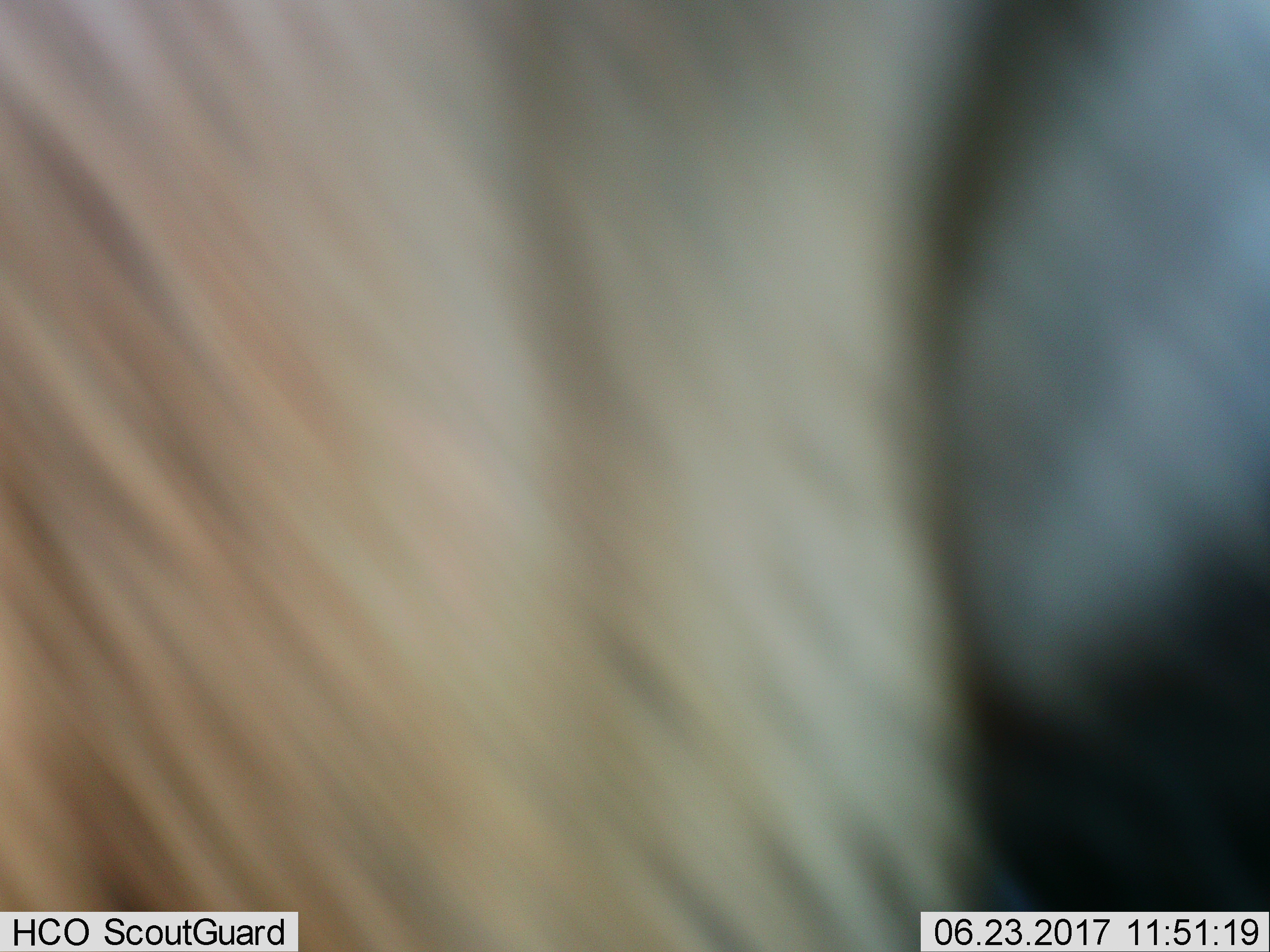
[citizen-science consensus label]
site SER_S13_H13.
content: unidentified animal